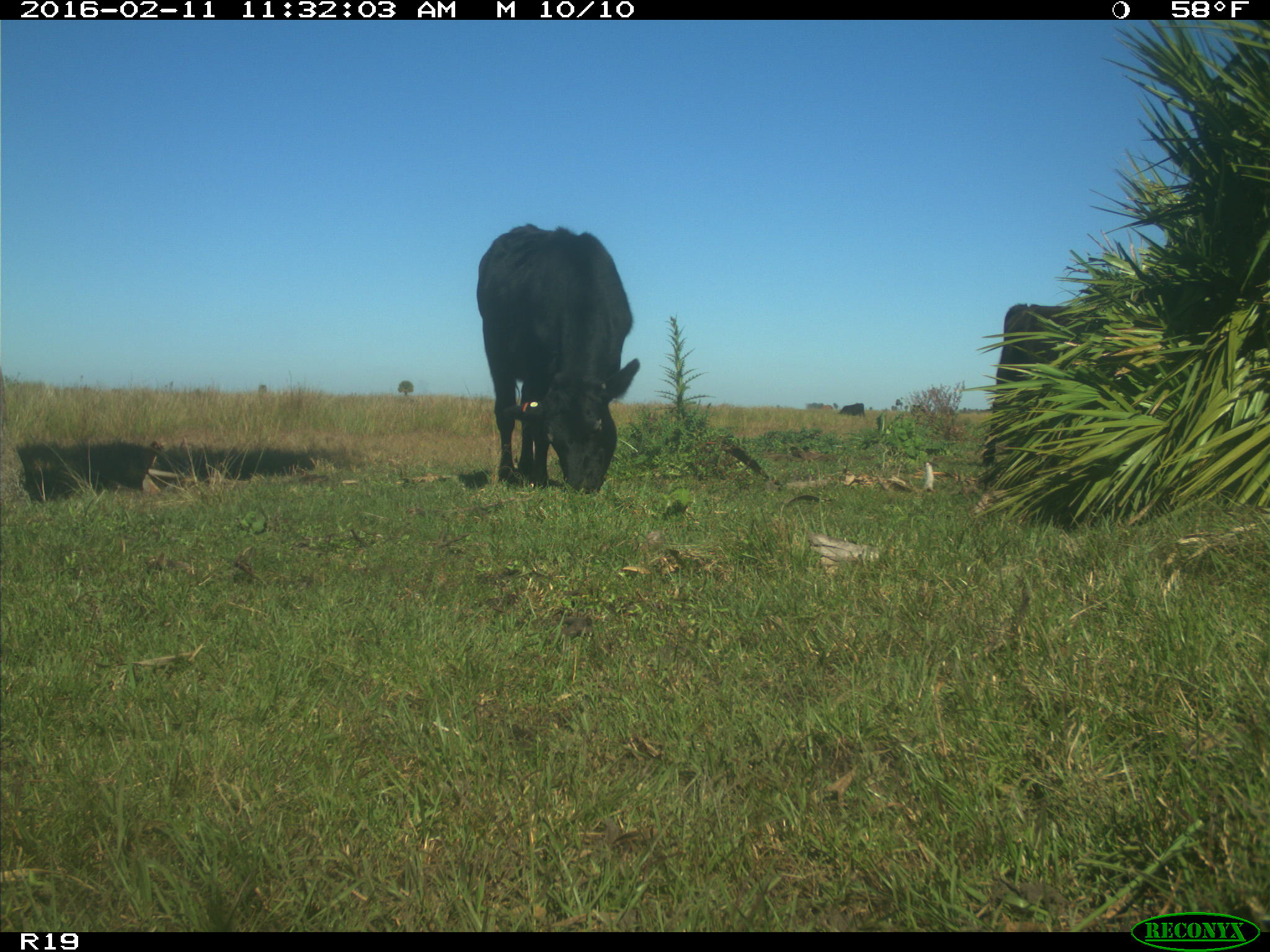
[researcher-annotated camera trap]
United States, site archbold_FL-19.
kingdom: Animalia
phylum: Chordata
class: Mammalia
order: Artiodactyla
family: Bovidae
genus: Bos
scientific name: Bos taurus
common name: domestic cow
Bos taurus (domestic cow).